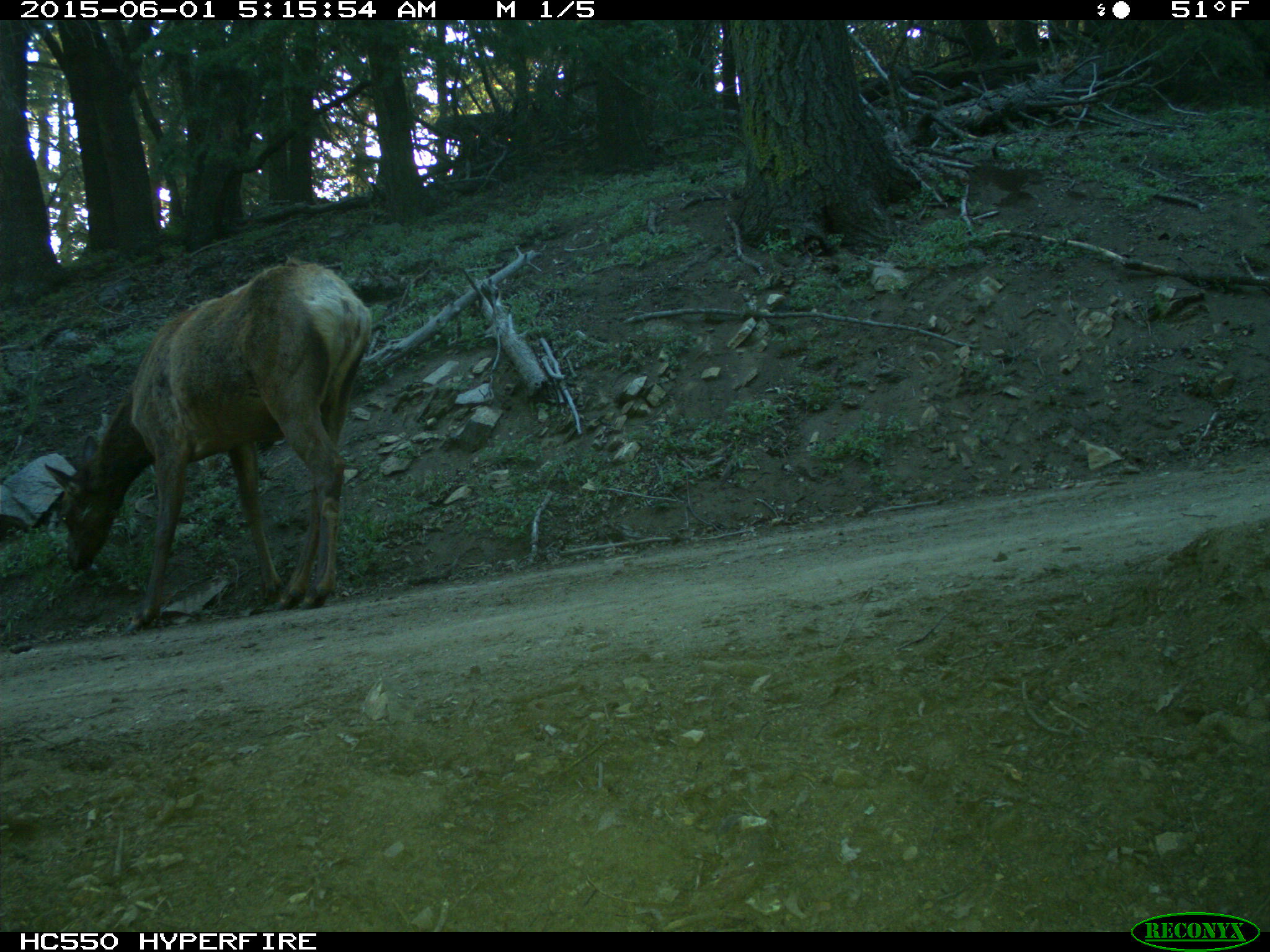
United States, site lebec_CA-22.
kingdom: Animalia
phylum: Chordata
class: Mammalia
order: Artiodactyla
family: Cervidae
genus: Cervus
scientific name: Cervus canadensis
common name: elk